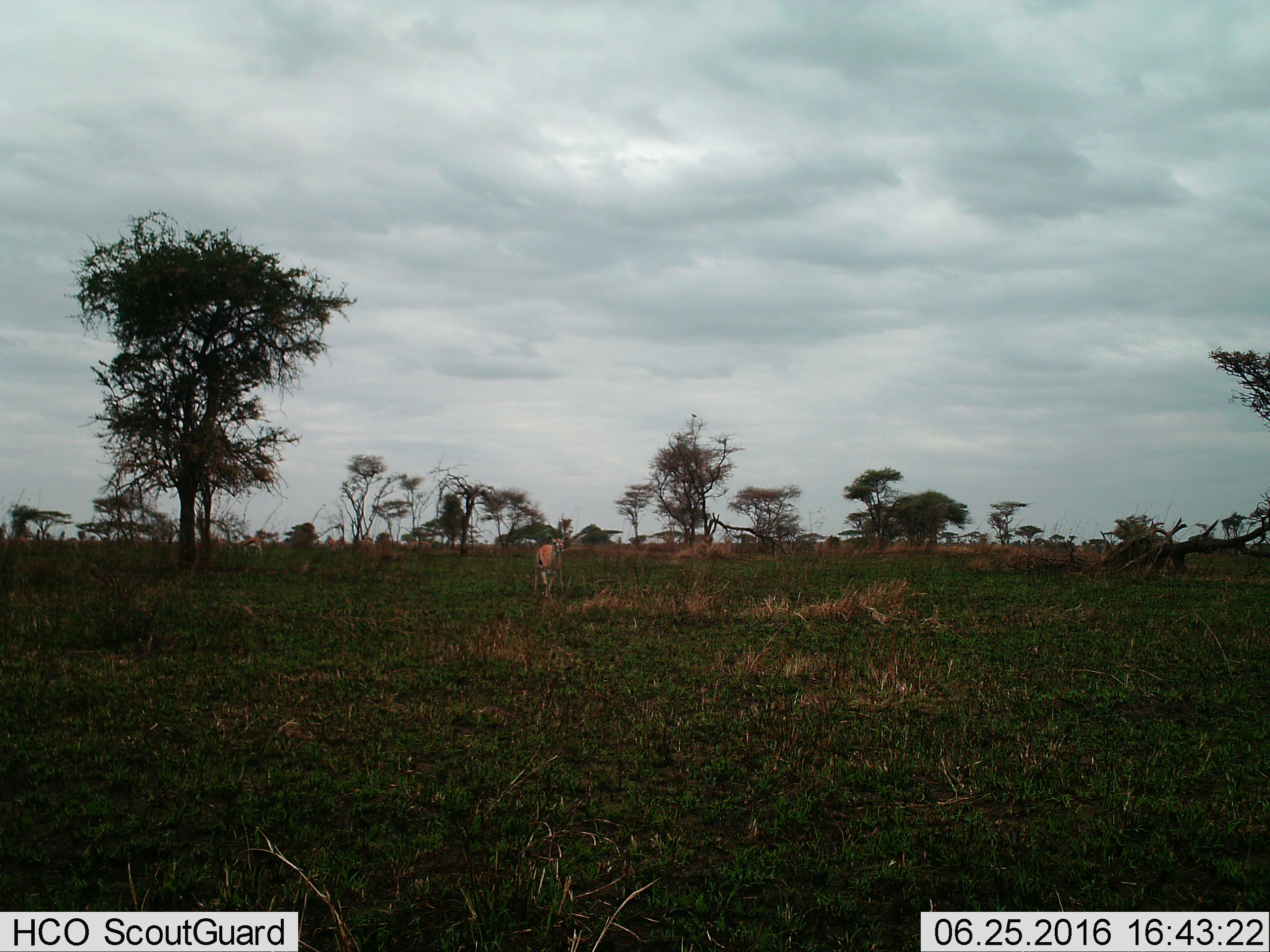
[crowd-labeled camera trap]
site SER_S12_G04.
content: unidentified animal